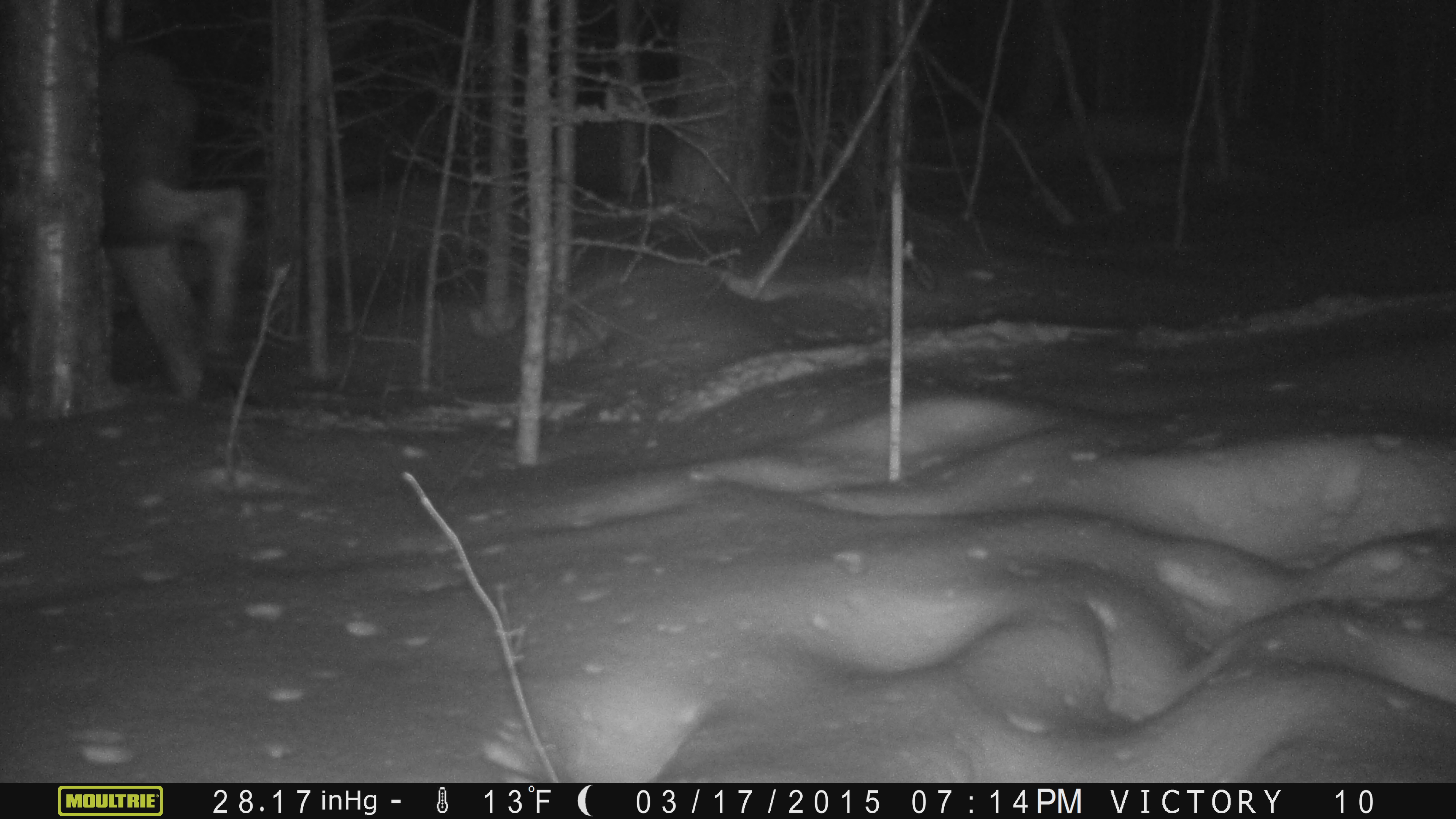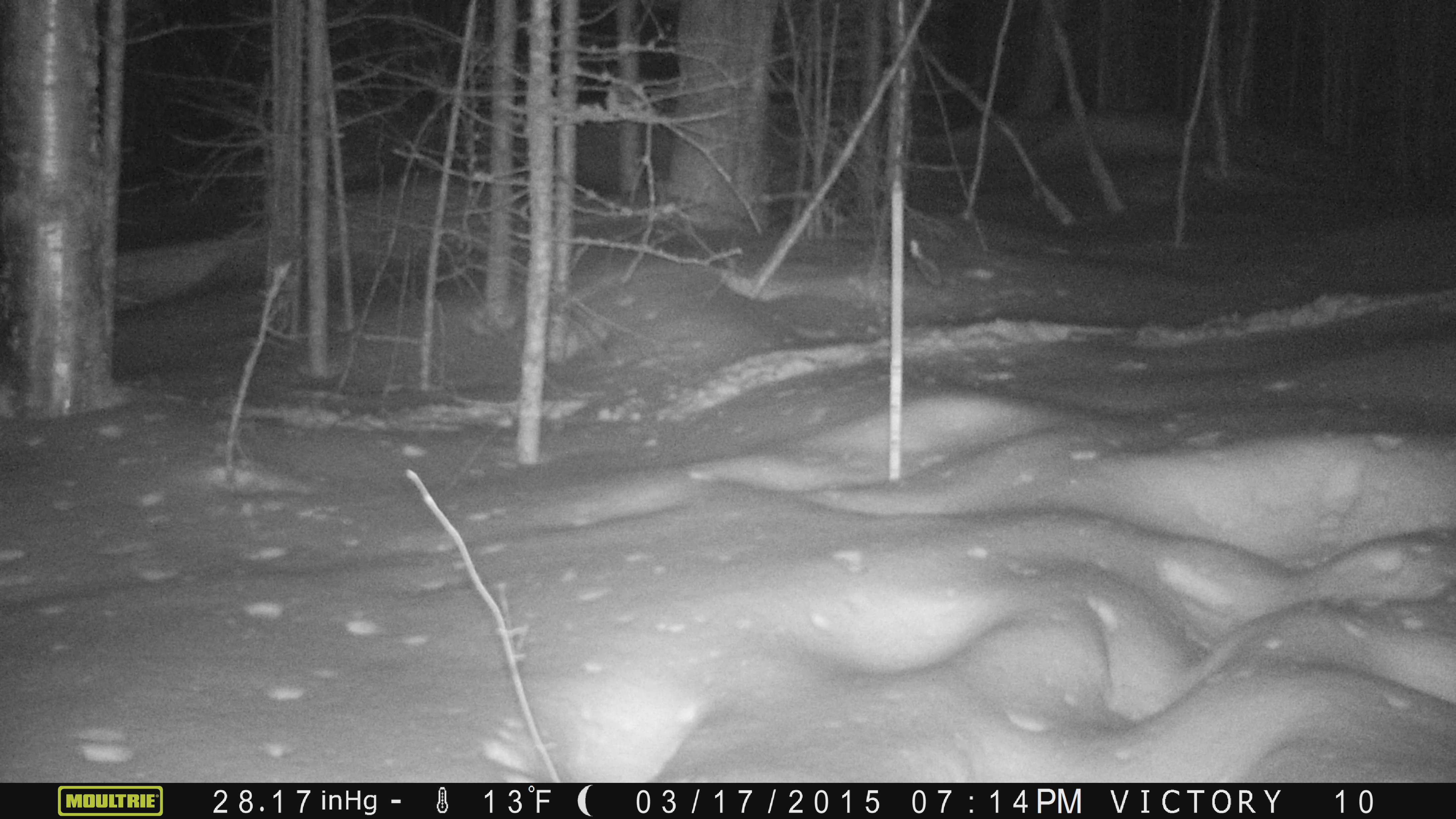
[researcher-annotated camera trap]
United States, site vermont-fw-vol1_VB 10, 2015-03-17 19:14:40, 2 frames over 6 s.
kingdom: Animalia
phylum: Chordata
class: Mammalia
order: Artiodactyla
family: Cervidae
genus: Alces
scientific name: Alces alces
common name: moose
Moose (Alces alces).